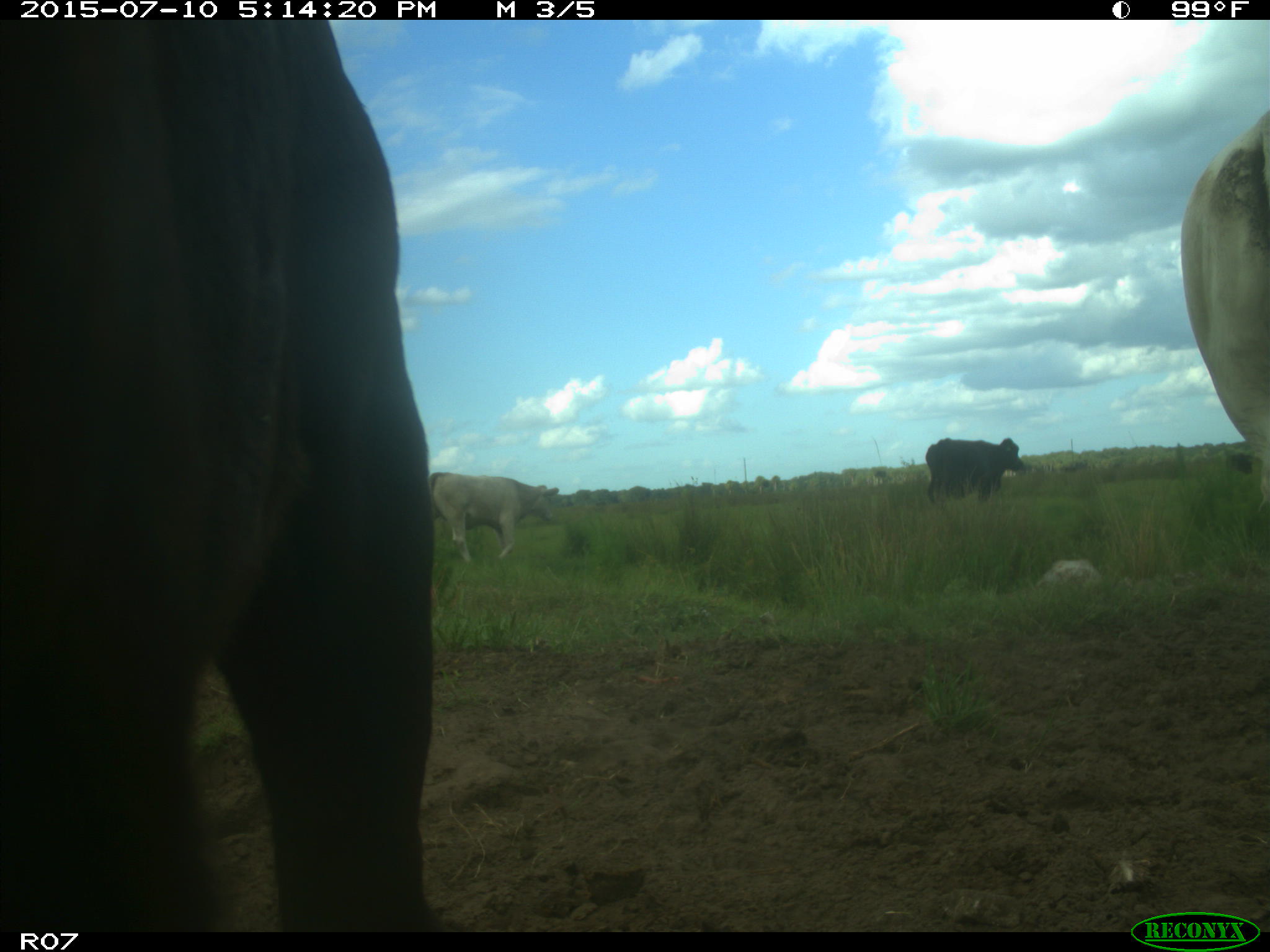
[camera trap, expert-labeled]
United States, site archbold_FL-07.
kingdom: Animalia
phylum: Chordata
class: Mammalia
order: Artiodactyla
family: Bovidae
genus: Bos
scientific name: Bos taurus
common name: domestic cow